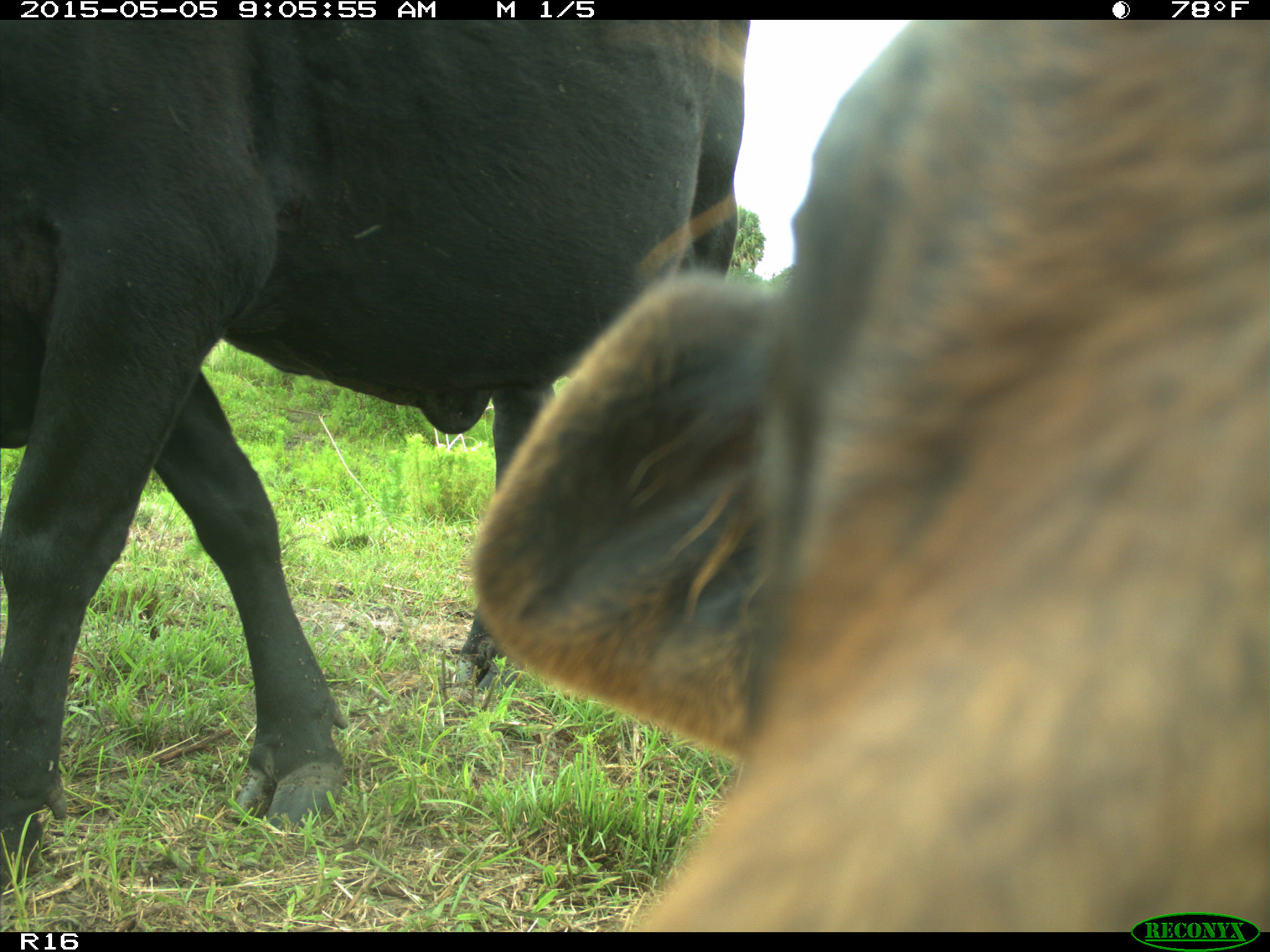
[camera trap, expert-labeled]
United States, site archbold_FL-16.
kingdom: Animalia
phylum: Chordata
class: Mammalia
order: Artiodactyla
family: Bovidae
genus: Bos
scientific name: Bos taurus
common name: domestic cow